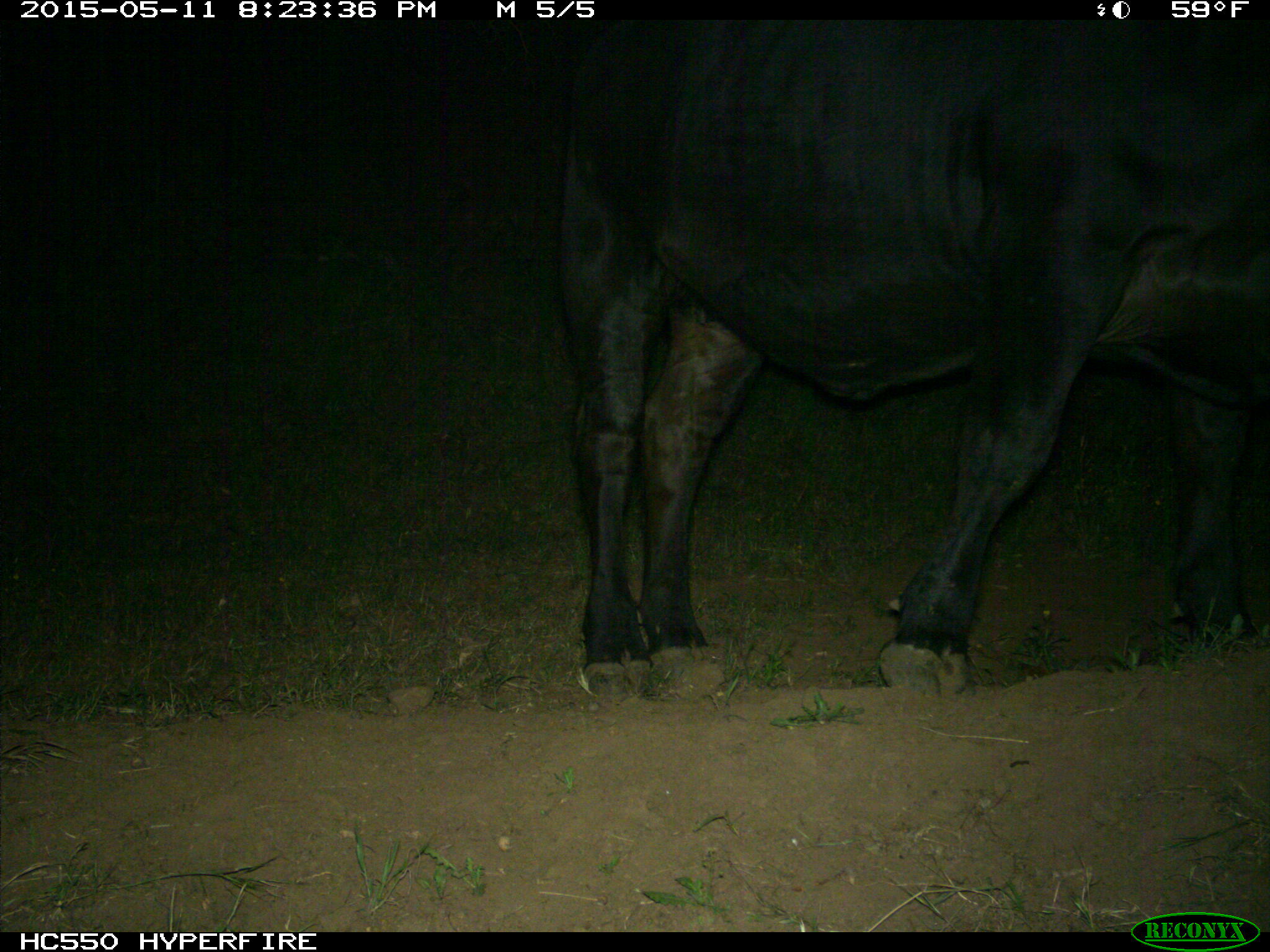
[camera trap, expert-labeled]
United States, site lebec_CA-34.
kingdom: Animalia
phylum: Chordata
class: Mammalia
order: Artiodactyla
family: Bovidae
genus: Bos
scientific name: Bos taurus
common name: domestic cow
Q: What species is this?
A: Bos taurus (domestic cow).